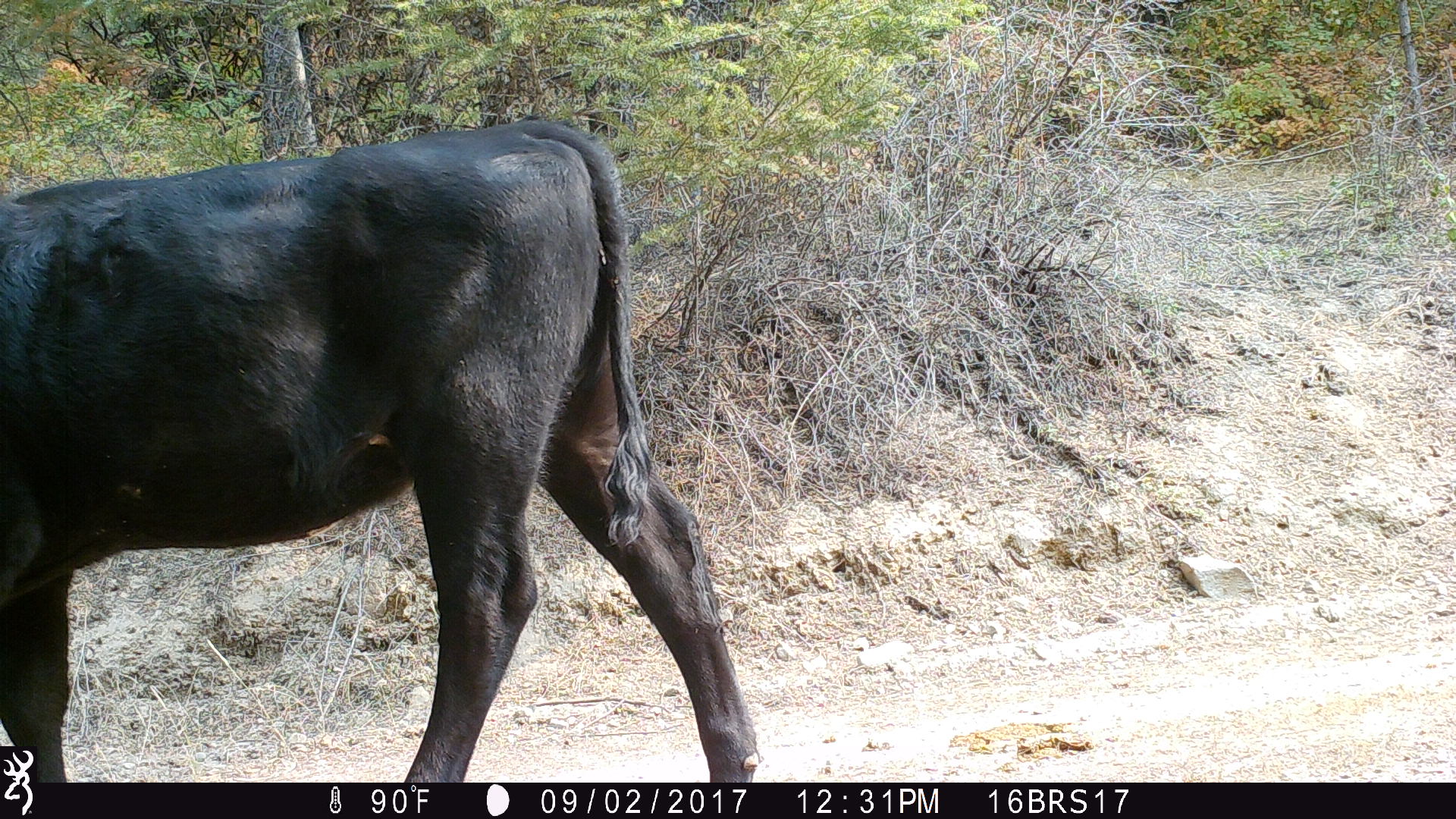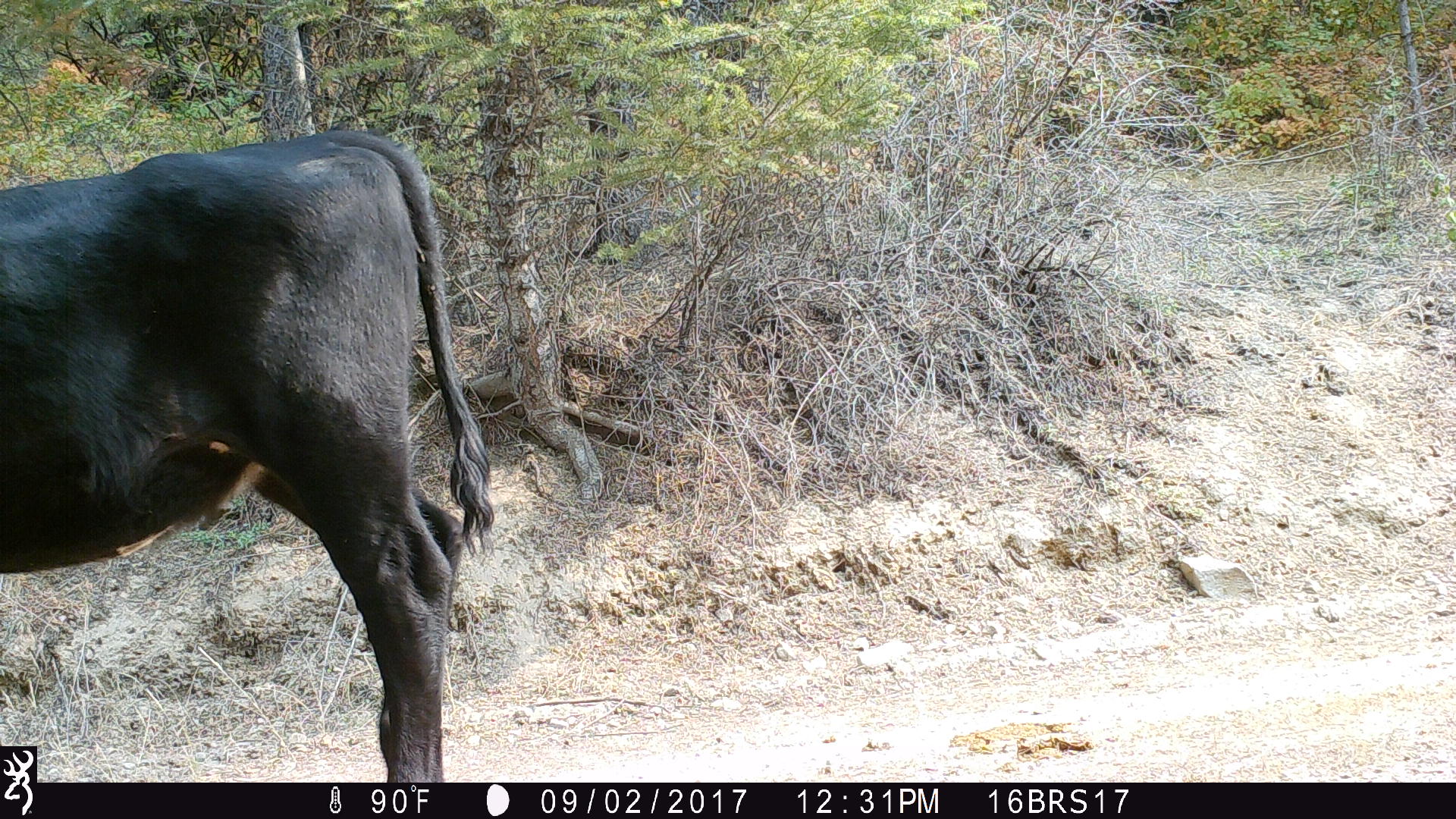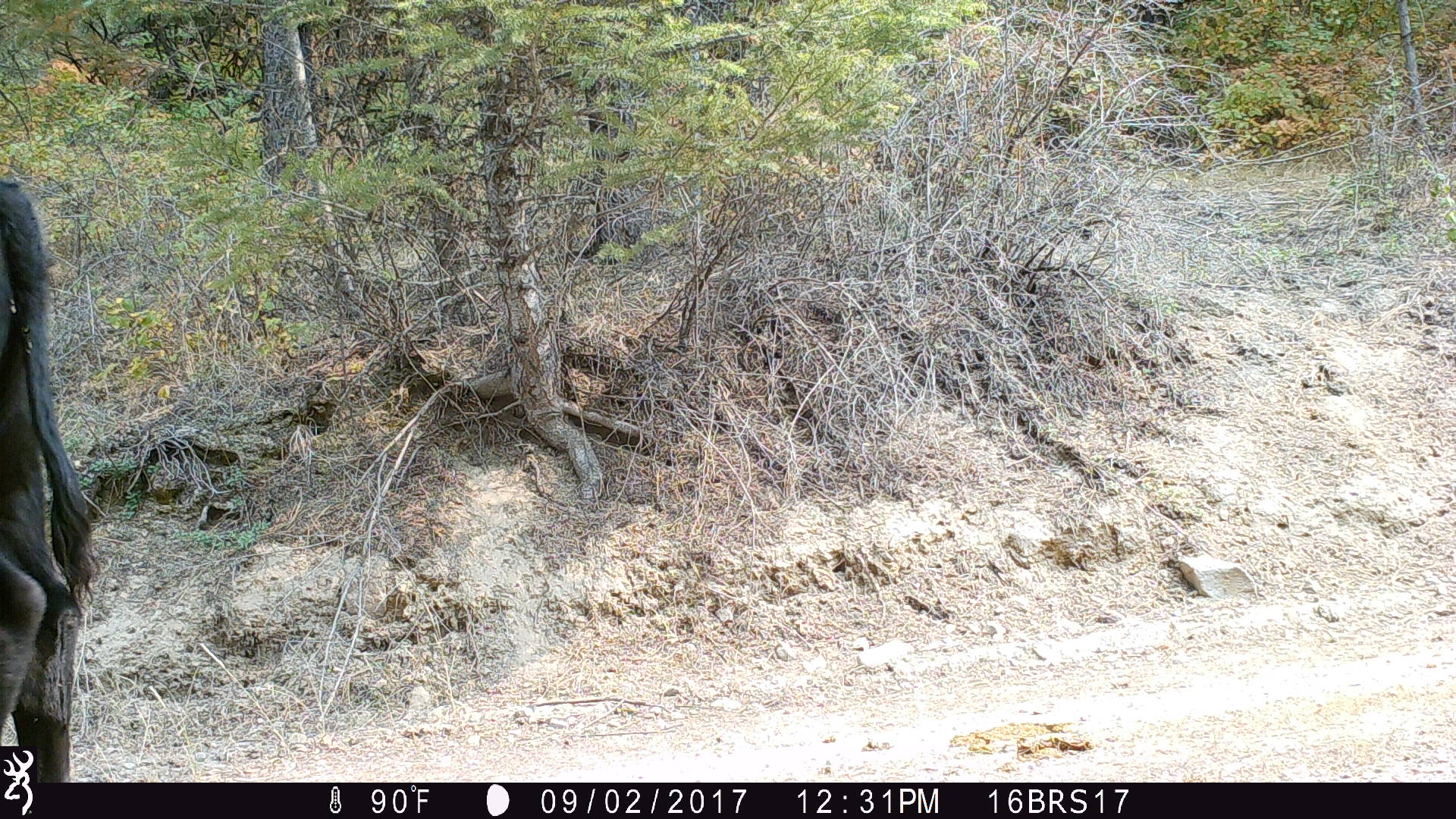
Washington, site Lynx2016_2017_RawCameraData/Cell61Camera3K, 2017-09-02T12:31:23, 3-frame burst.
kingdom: Animalia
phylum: Chordata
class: Mammalia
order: Artiodactyla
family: Bovidae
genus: Bos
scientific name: Bos taurus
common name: domestic cattle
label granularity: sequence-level